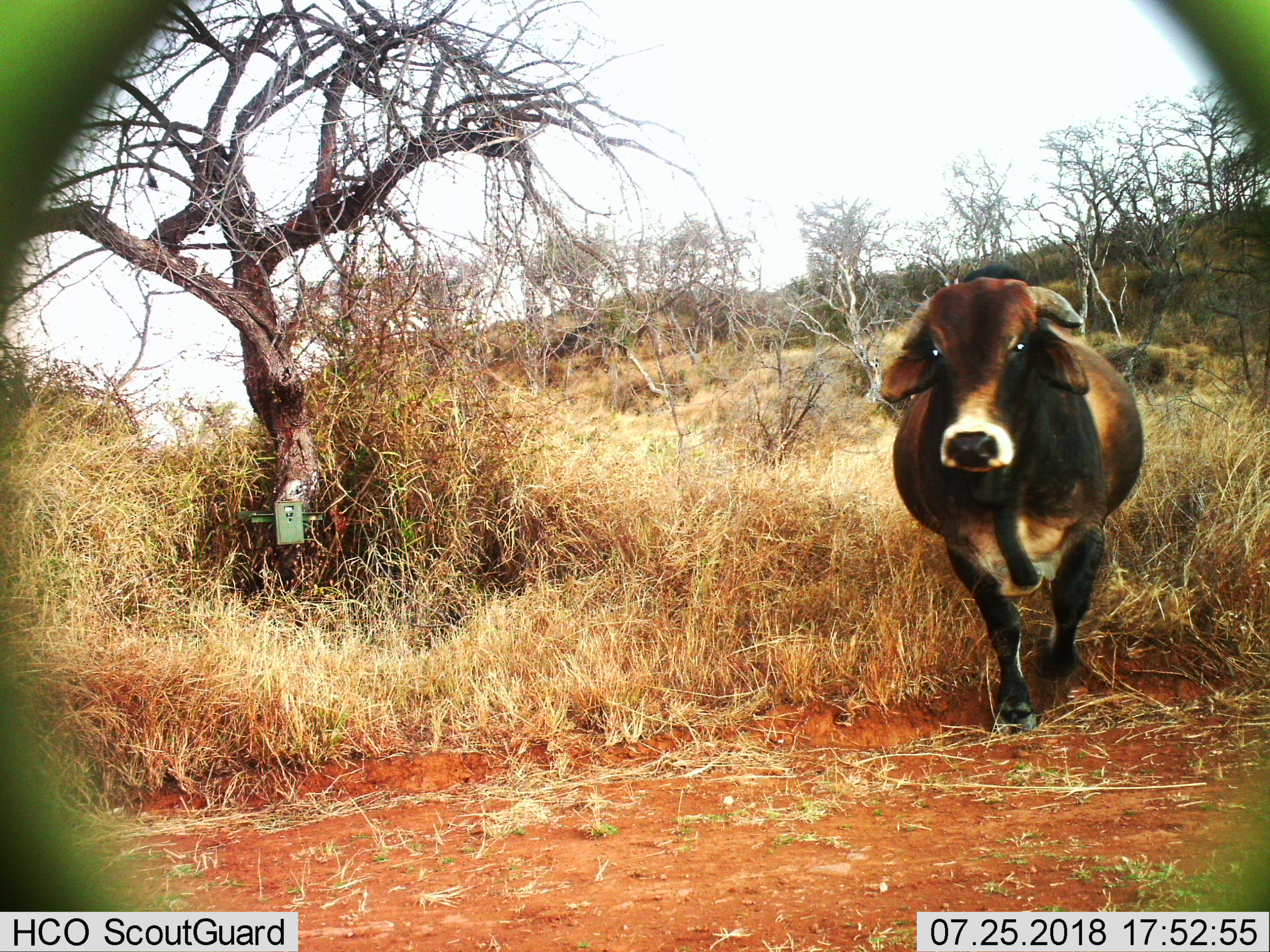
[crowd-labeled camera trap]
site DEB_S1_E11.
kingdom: Animalia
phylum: Chordata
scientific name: Vertebrata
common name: domestic animal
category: domesticanimal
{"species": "domesticanimal (domestic animal) (Vertebrata)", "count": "1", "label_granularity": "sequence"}